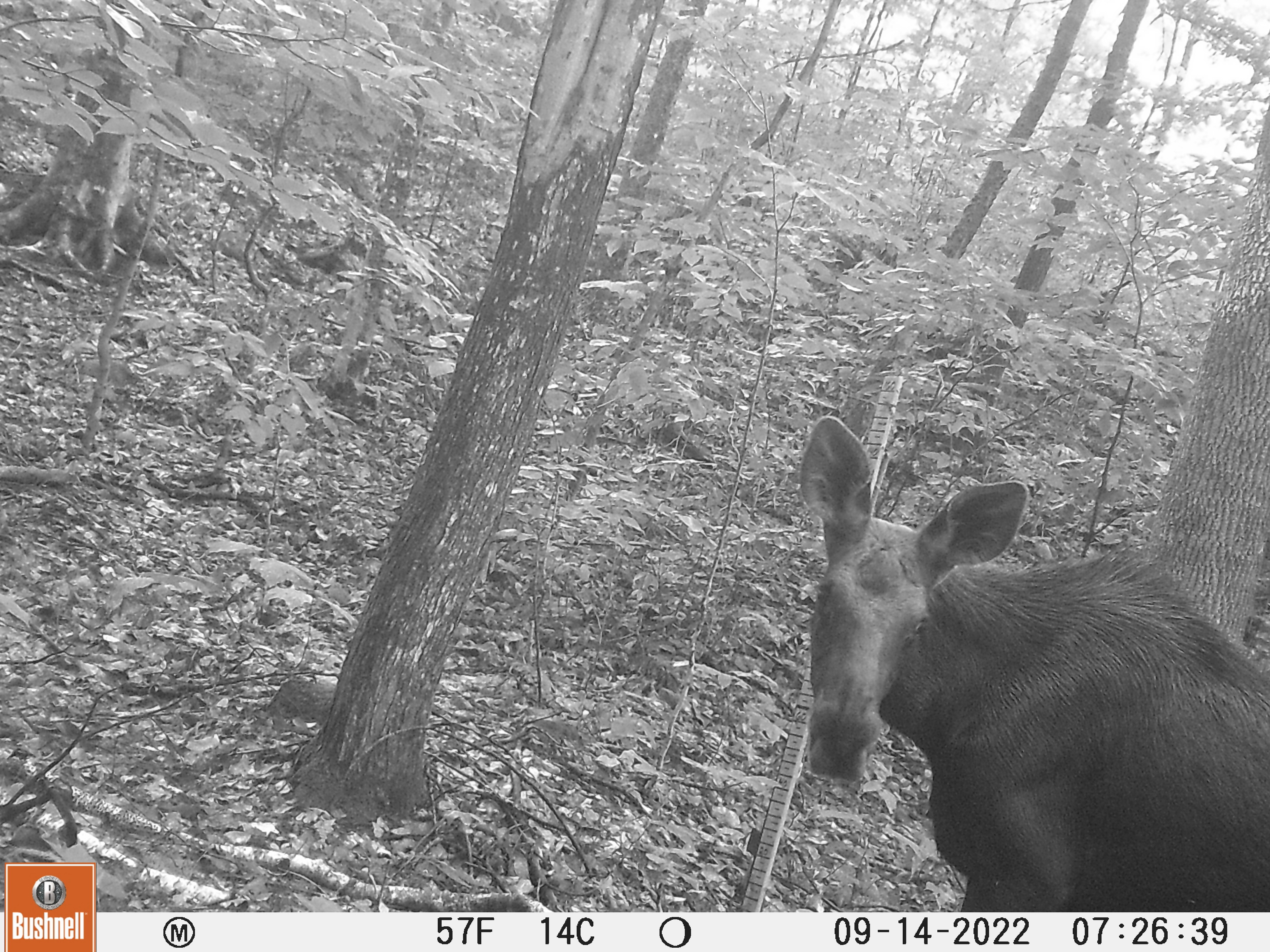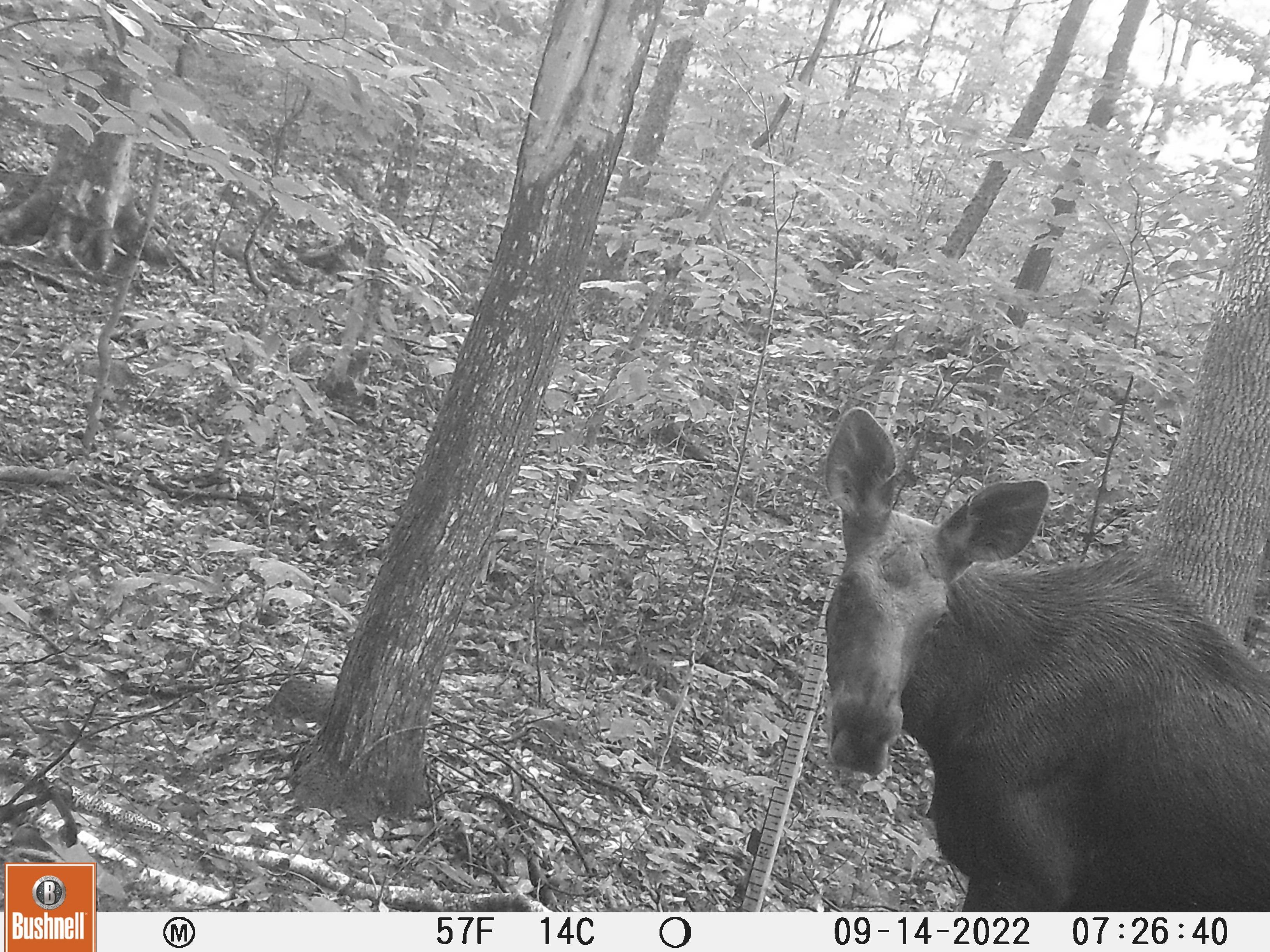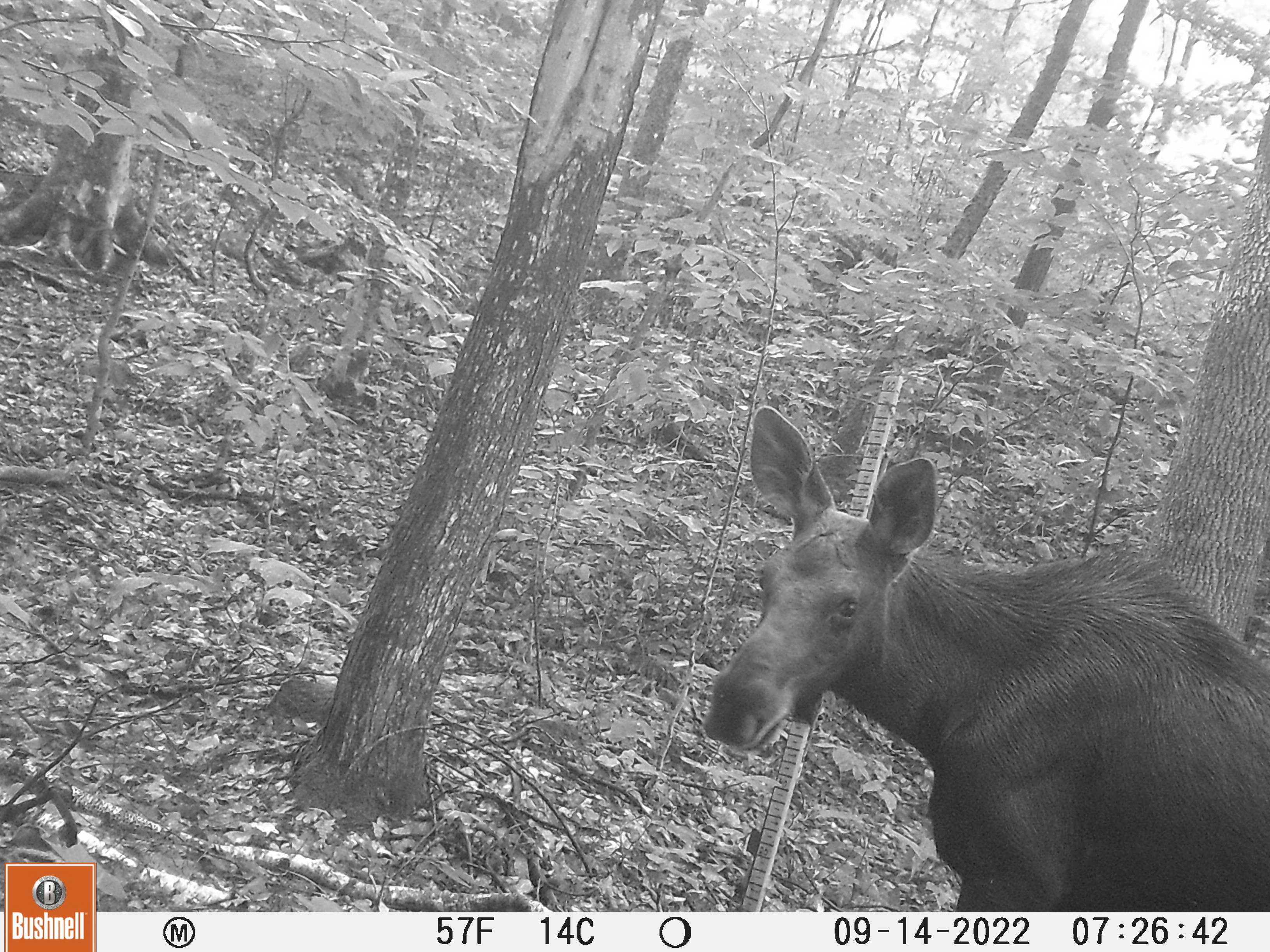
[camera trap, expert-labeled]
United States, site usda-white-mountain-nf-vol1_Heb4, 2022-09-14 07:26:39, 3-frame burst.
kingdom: Animalia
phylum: Chordata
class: Mammalia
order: Artiodactyla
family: Cervidae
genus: Alces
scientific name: Alces alces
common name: moose